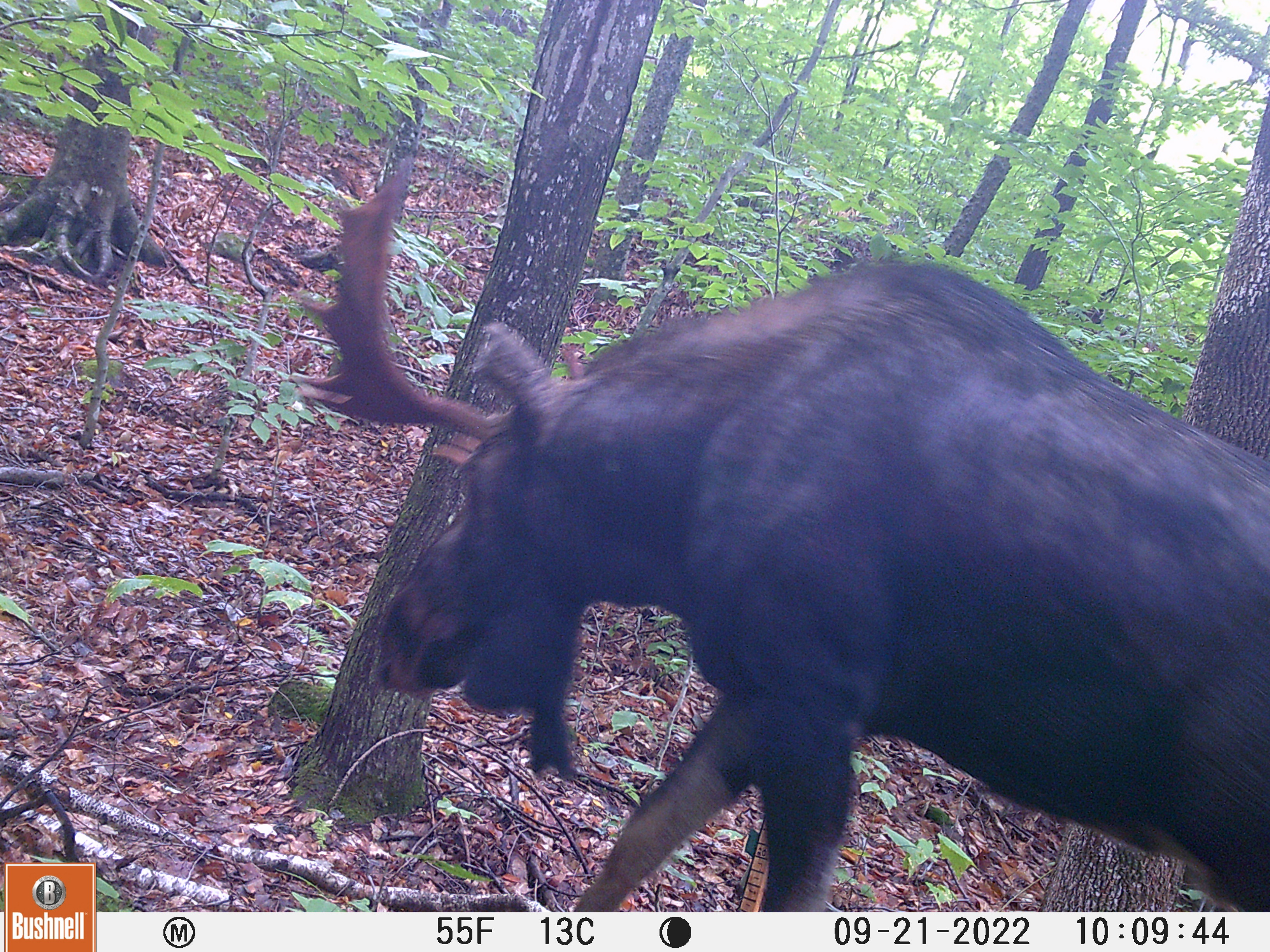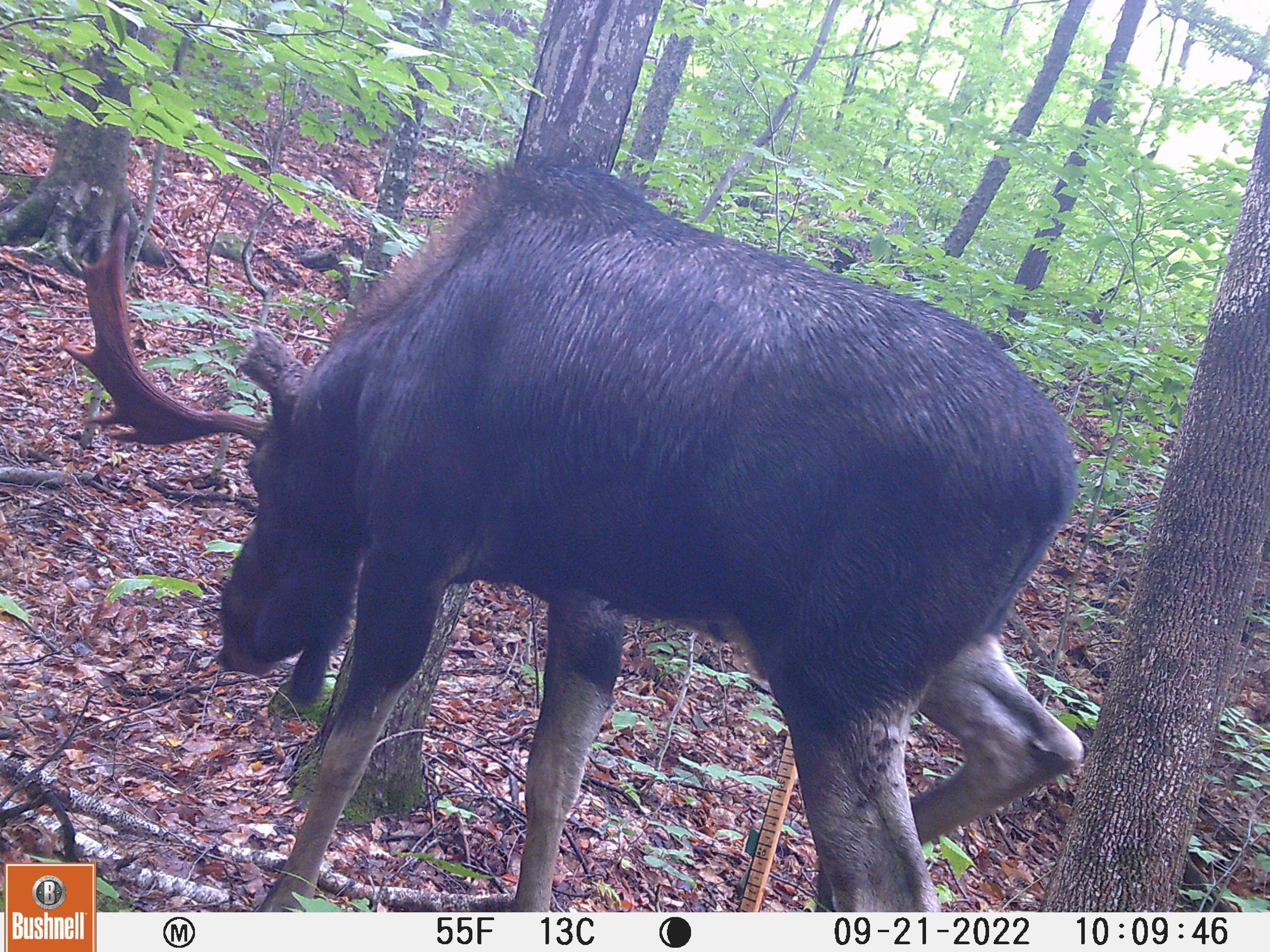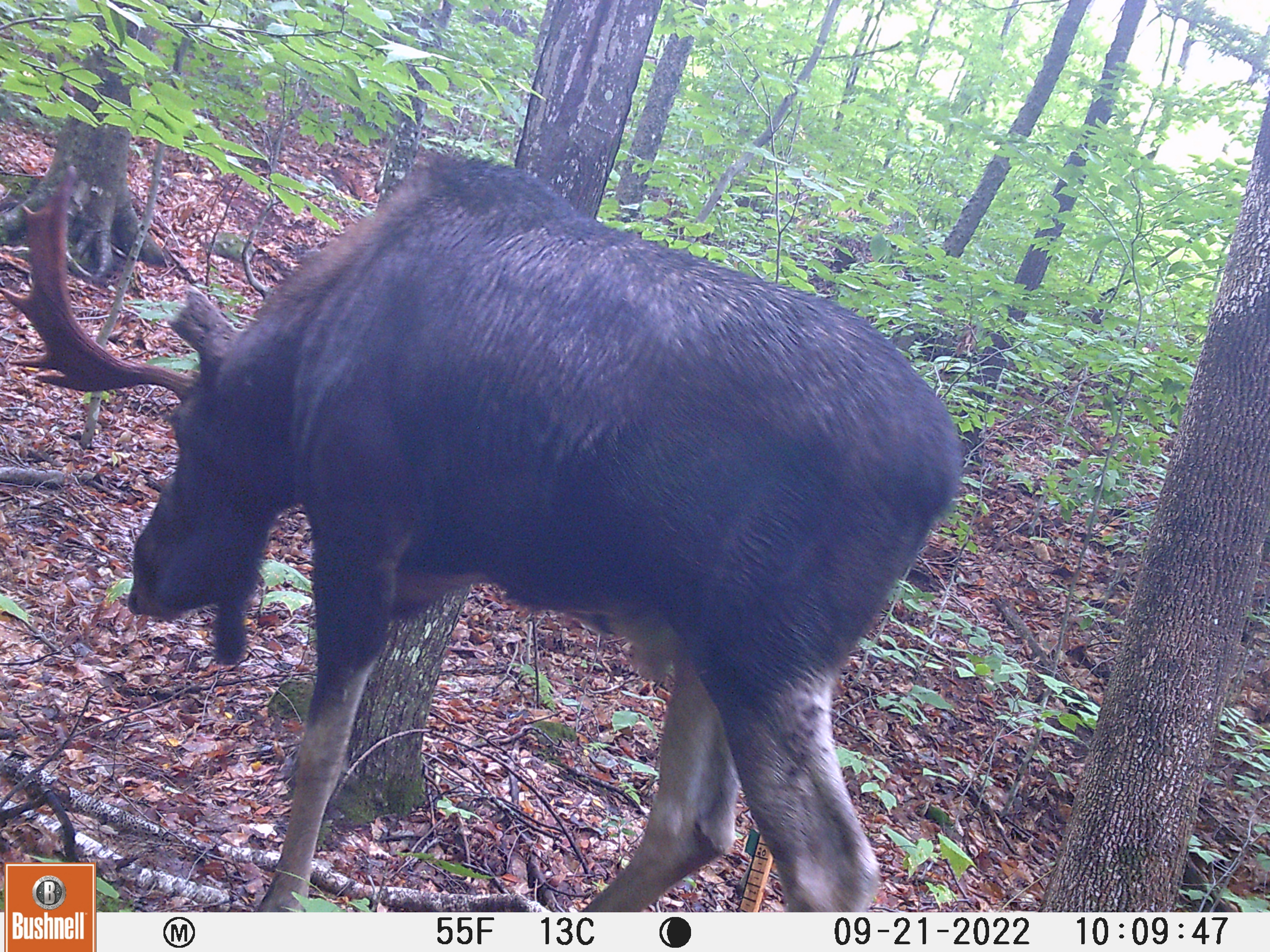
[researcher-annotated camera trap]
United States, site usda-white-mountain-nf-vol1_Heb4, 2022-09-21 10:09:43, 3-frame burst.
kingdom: Animalia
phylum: Chordata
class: Mammalia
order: Artiodactyla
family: Cervidae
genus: Alces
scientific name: Alces alces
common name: moose